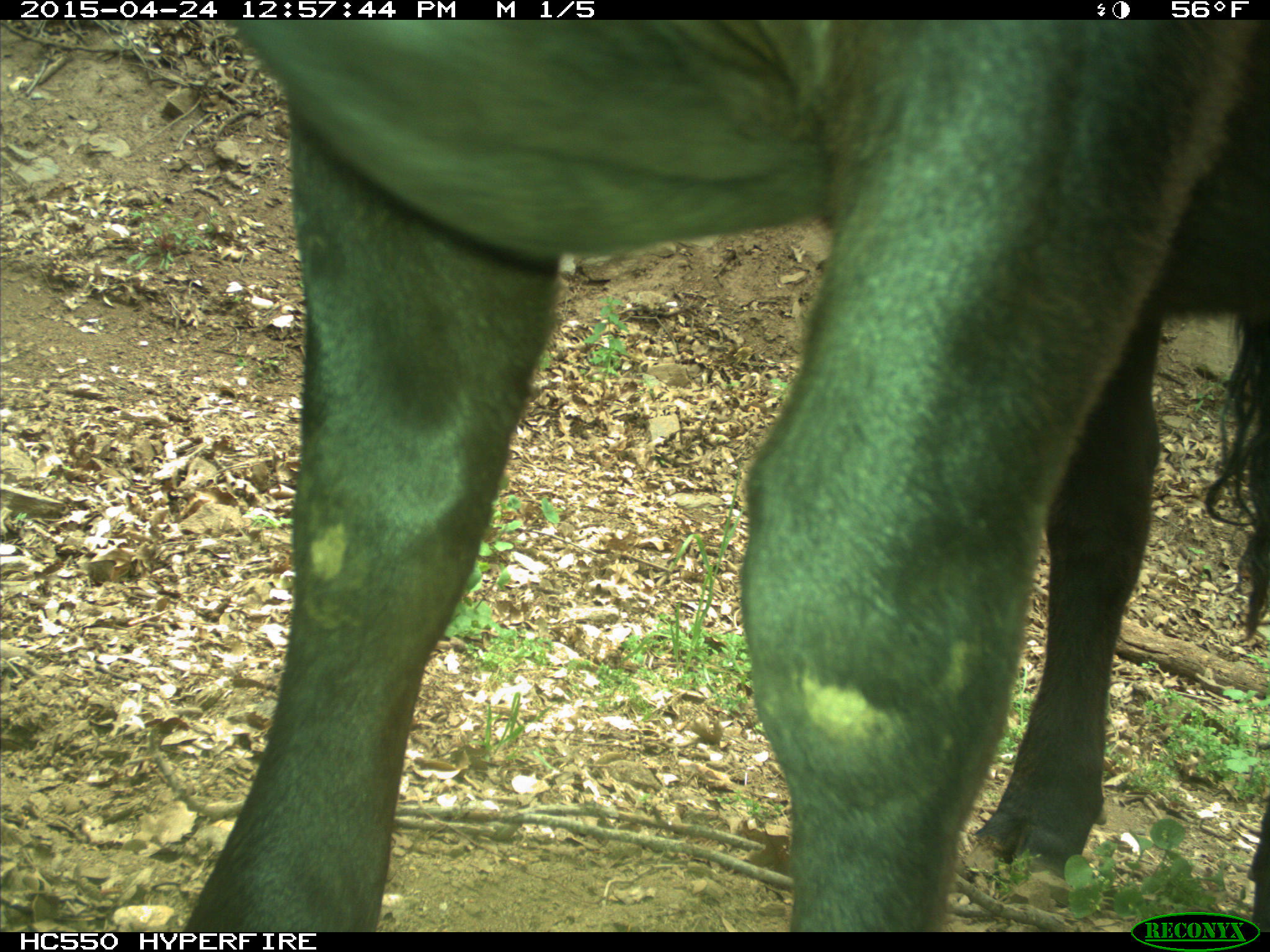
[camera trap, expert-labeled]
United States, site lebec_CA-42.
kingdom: Animalia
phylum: Chordata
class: Mammalia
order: Artiodactyla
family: Bovidae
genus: Bos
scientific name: Bos taurus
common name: domestic cow